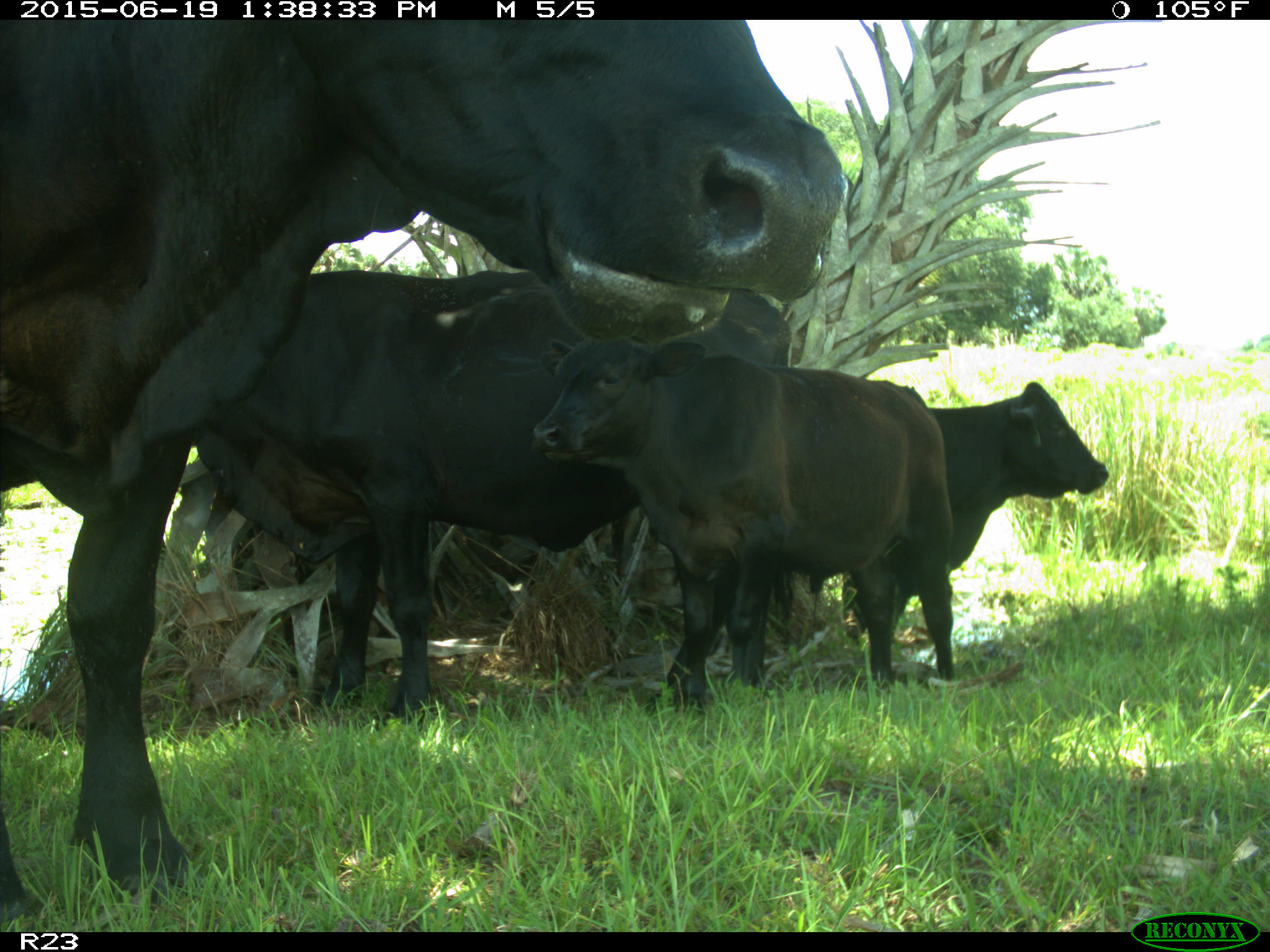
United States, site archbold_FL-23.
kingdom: Animalia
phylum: Chordata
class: Mammalia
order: Artiodactyla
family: Suidae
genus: Sus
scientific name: Sus scrofa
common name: wild boar